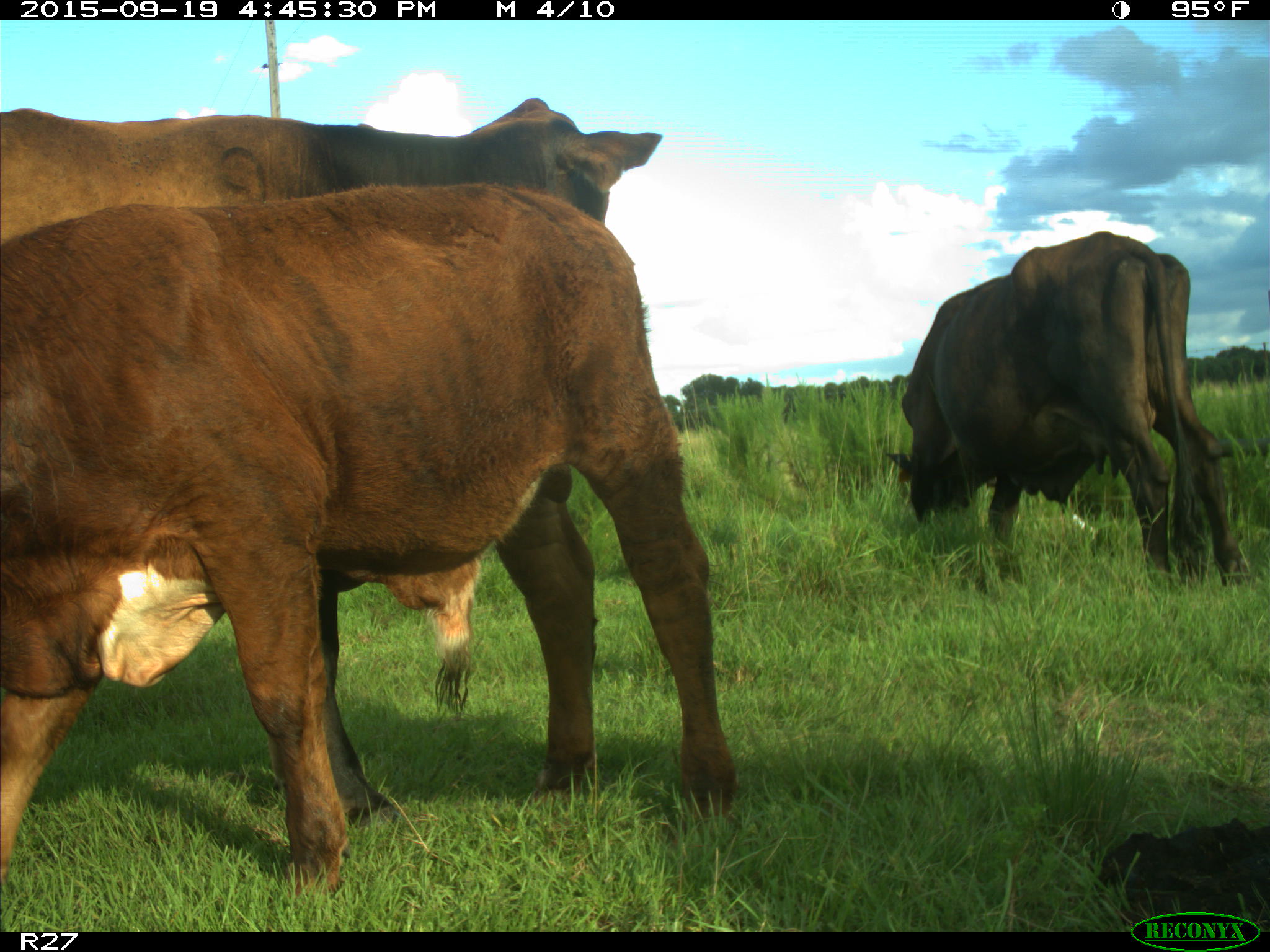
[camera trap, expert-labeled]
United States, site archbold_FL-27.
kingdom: Animalia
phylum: Chordata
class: Mammalia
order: Artiodactyla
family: Bovidae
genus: Bos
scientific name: Bos taurus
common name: domestic cow